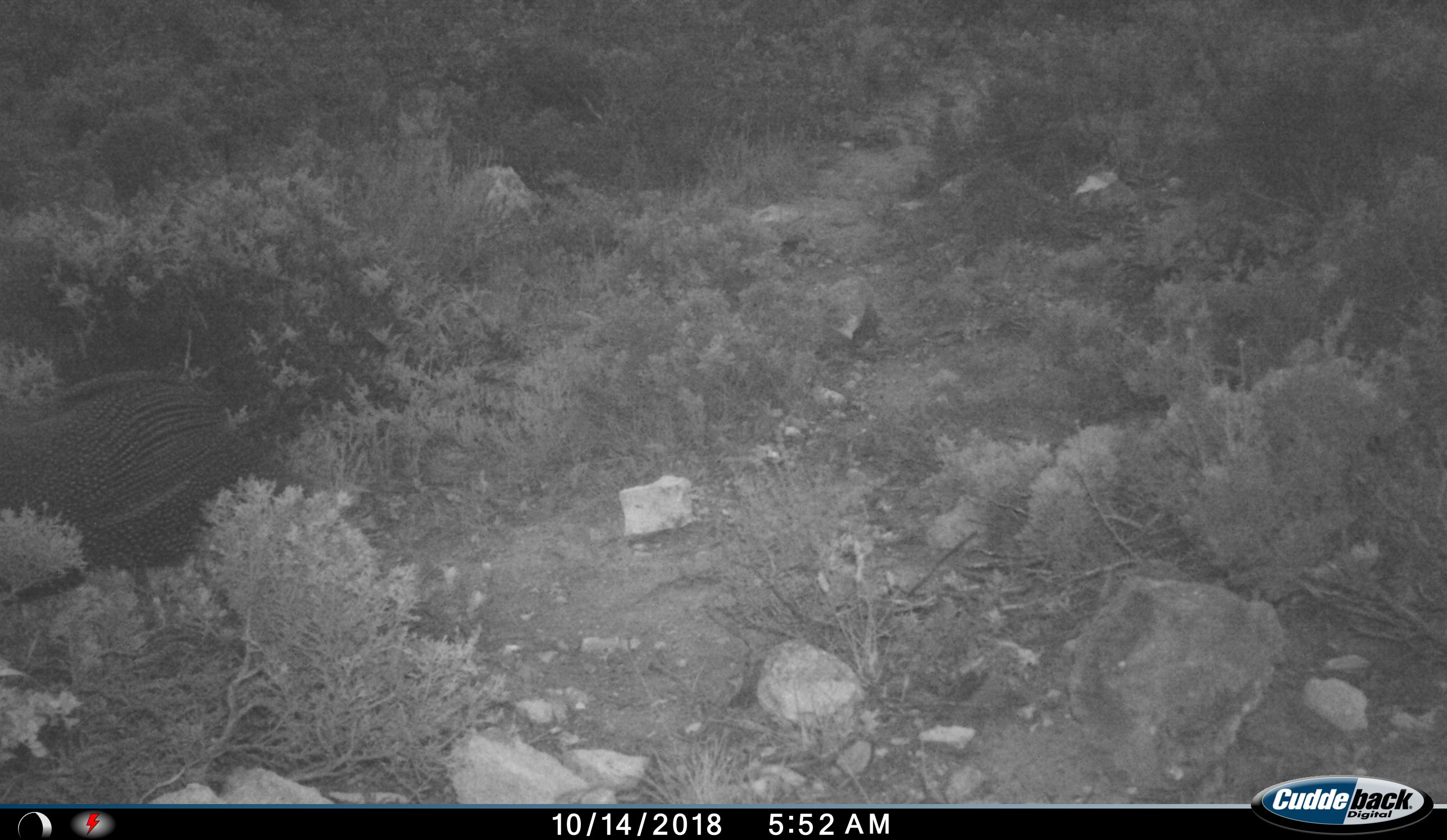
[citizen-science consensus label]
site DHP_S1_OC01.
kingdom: Animalia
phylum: Chordata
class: Aves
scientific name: Aves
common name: bird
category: birdother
Birdother (bird) (Aves), count 1. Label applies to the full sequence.